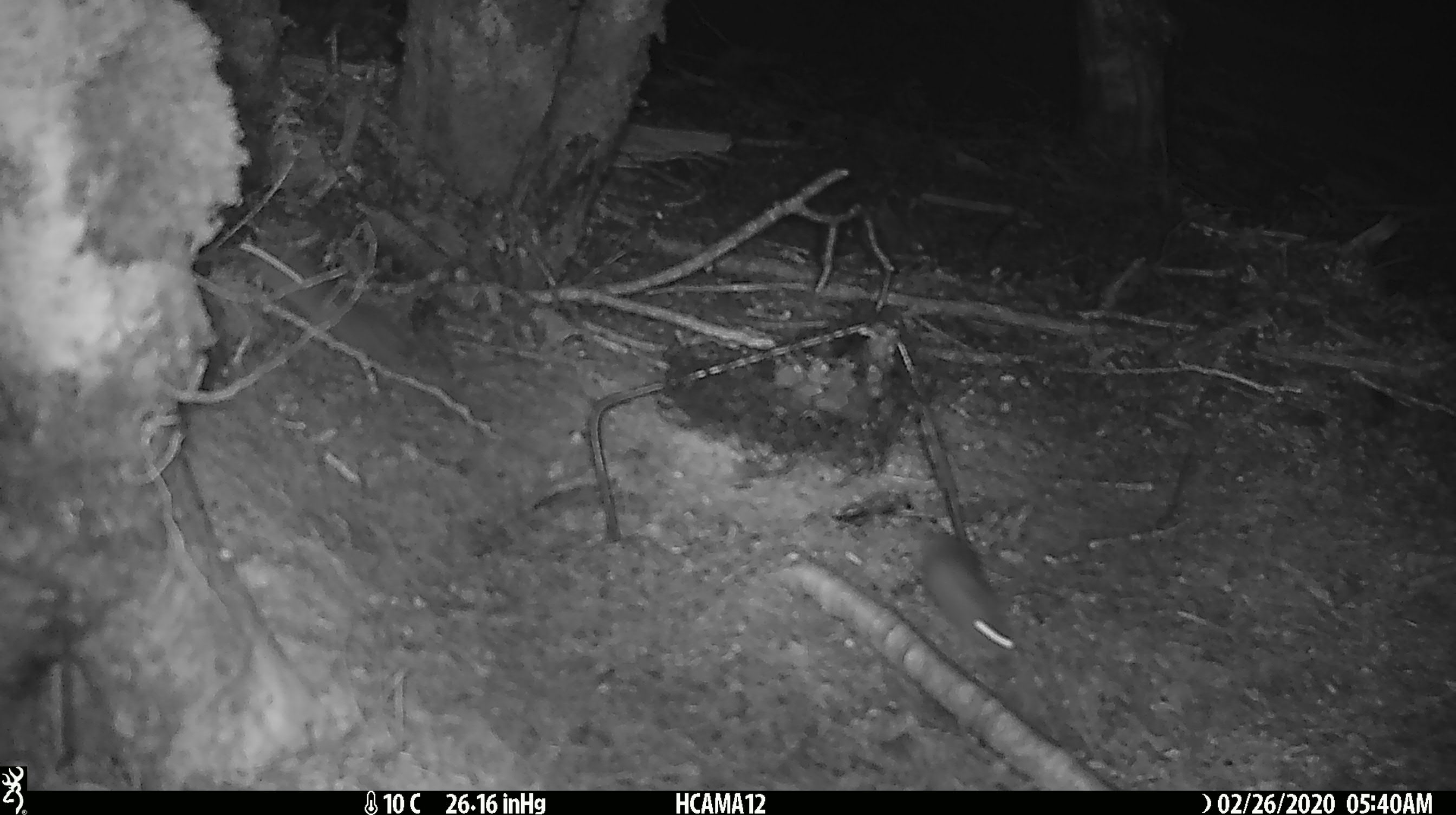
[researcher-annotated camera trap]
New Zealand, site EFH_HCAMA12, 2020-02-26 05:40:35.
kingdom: Animalia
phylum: Chordata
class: Mammalia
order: Rodentia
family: Muridae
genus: Mus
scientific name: Mus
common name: mouse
Mouse (Mus).